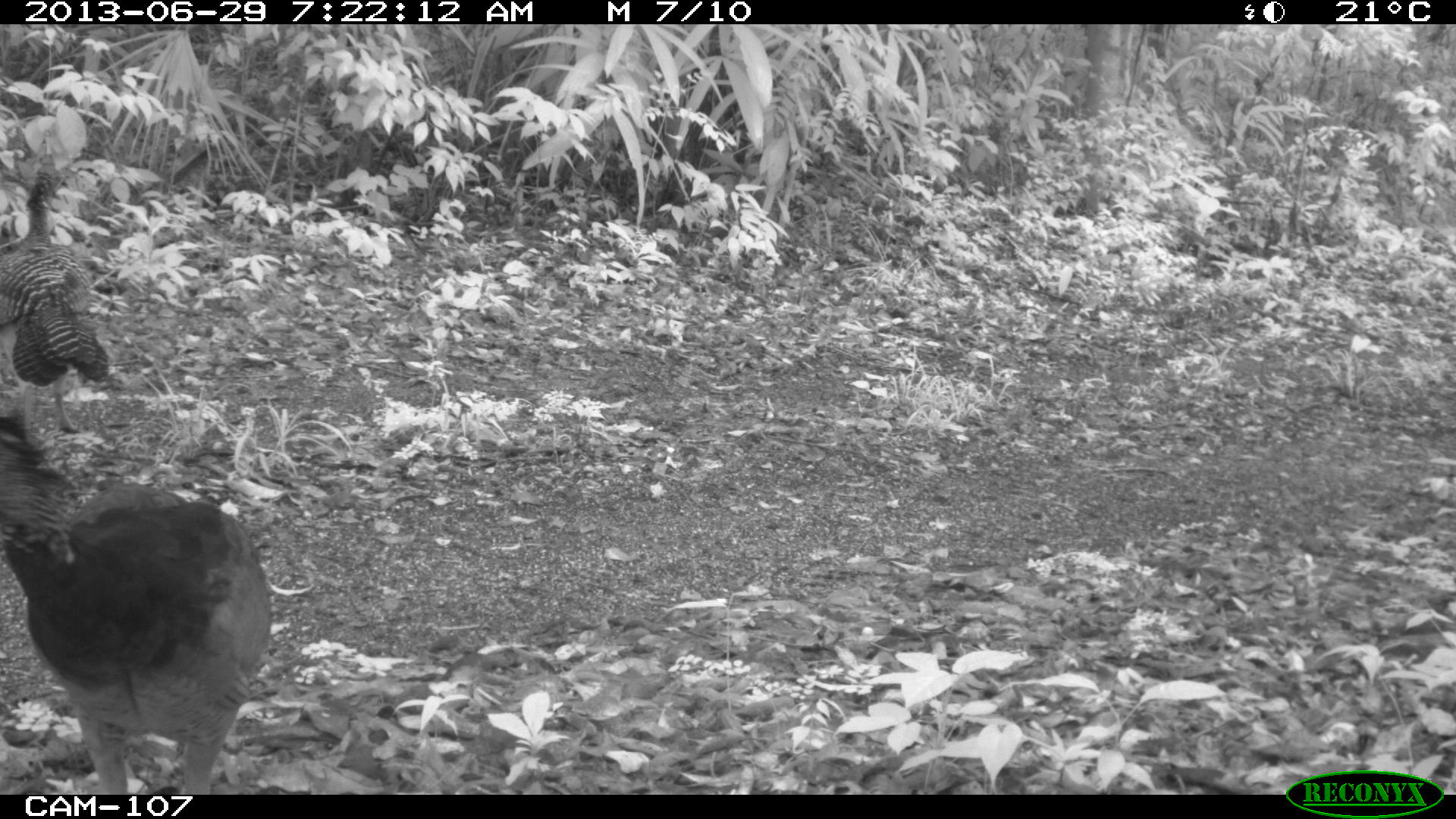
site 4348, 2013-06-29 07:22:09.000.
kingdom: Animalia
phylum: Chordata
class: Aves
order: Galliformes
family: Cracidae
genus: Crax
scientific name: Crax rubra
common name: great curassow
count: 3